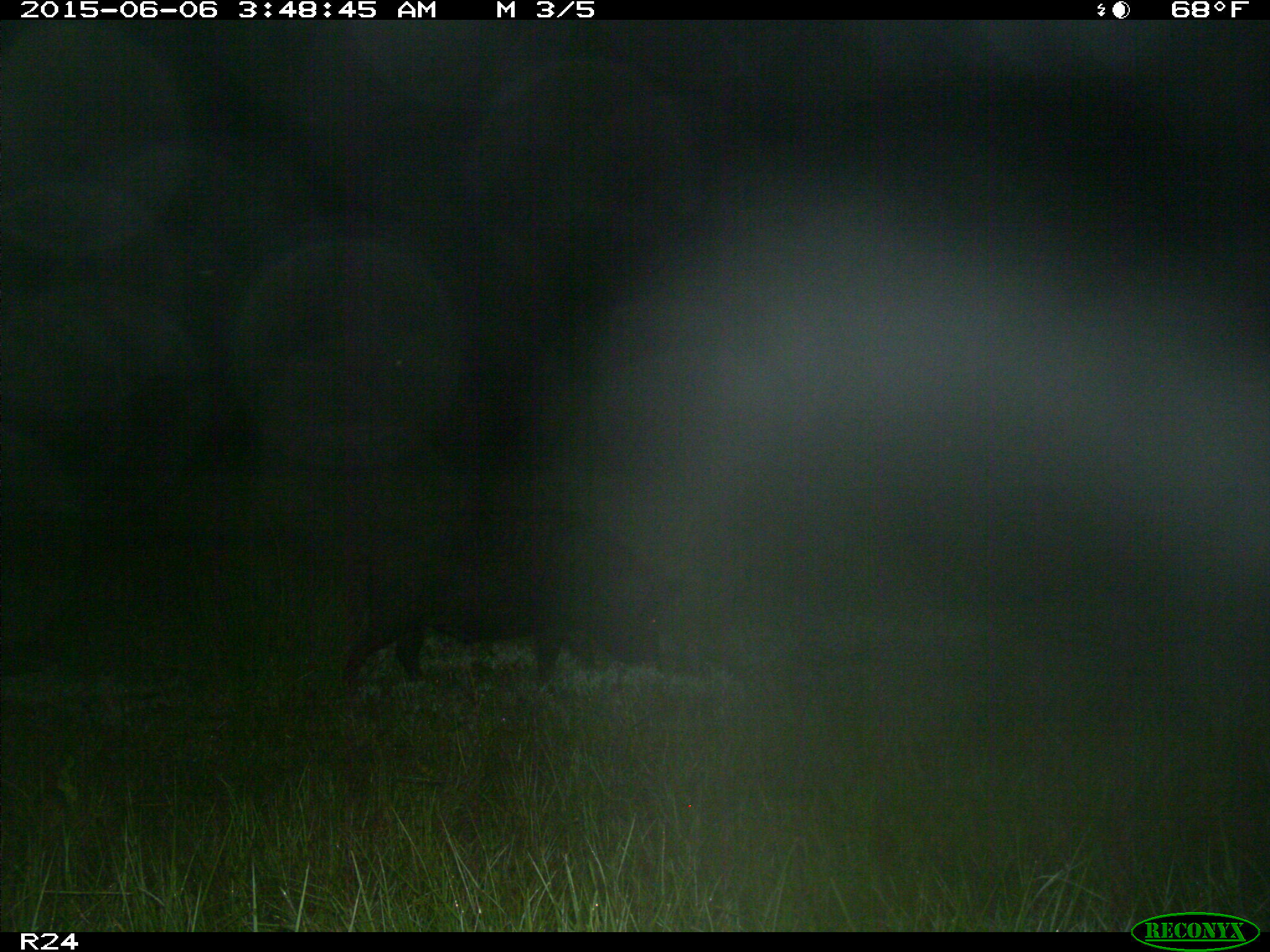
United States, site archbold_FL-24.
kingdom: Animalia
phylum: Chordata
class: Mammalia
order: Artiodactyla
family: Bovidae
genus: Bos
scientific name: Bos taurus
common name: domestic cow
Bos taurus (domestic cow).